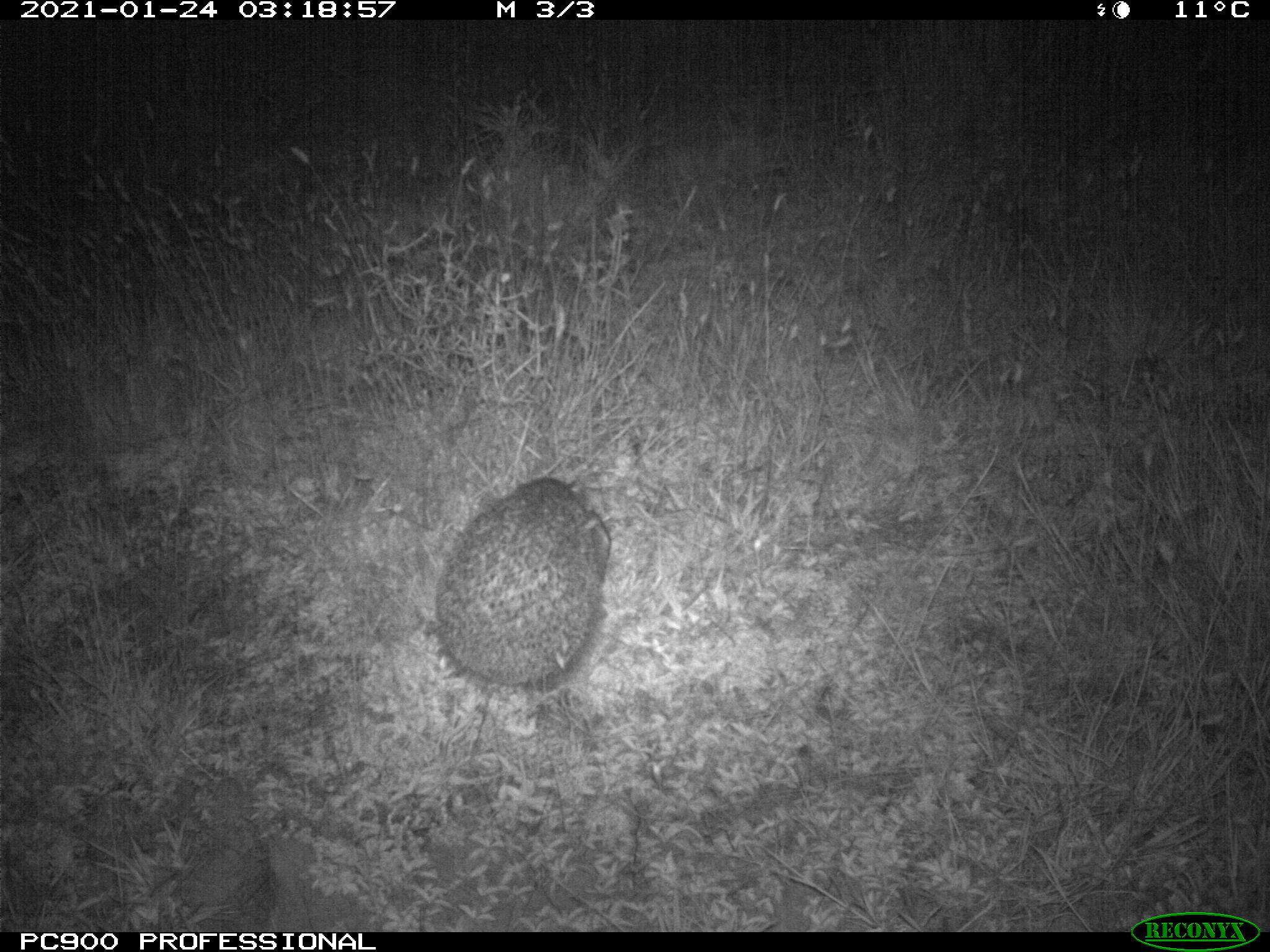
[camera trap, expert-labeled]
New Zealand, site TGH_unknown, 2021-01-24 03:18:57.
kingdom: Animalia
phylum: Chordata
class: Mammalia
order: Eulipotyphla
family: Erinaceidae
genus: Erinaceus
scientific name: Erinaceus europaeus europaeus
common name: european hedgehog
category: hedgehog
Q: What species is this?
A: Hedgehog (european hedgehog) (Erinaceus europaeus europaeus).